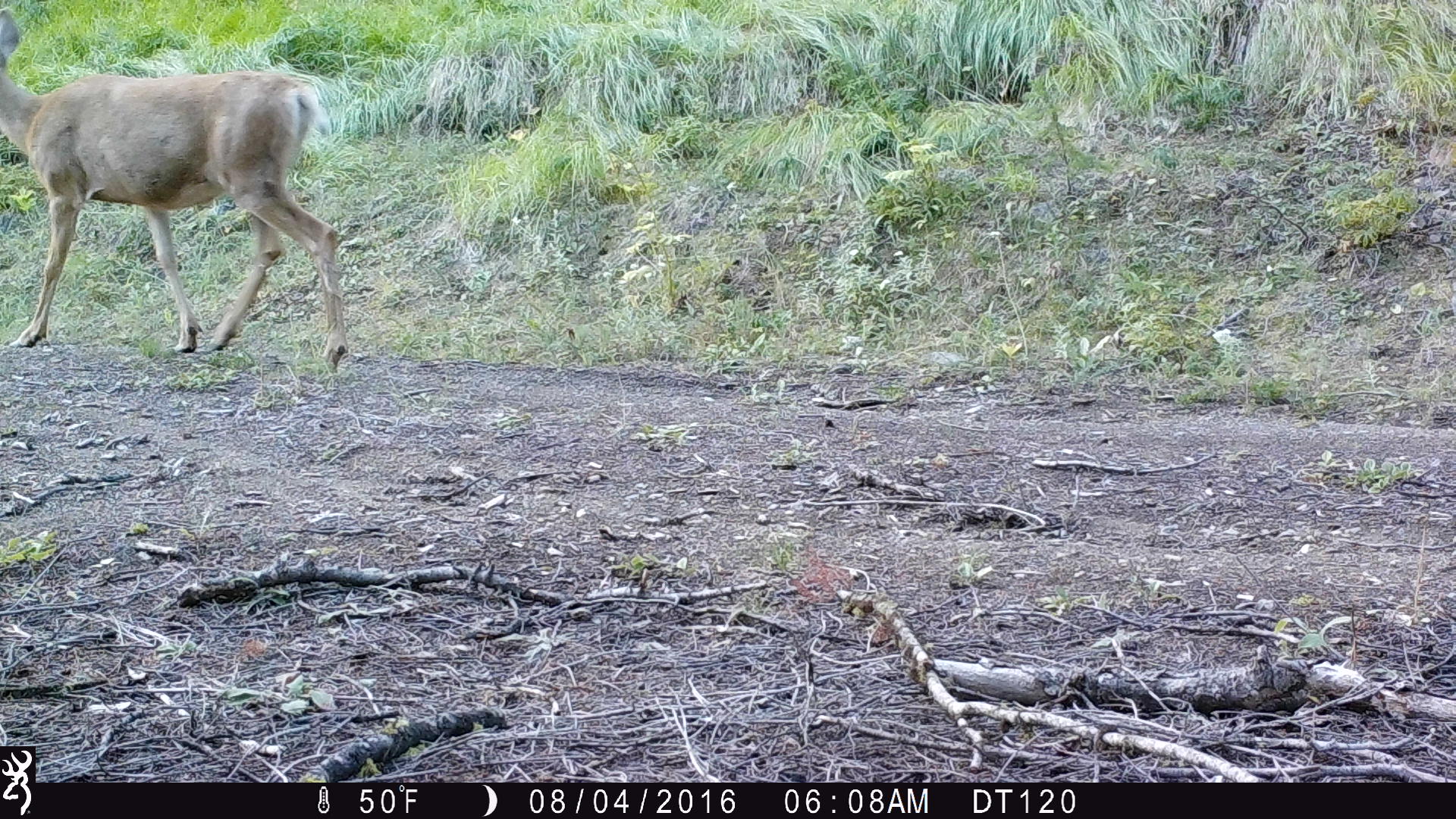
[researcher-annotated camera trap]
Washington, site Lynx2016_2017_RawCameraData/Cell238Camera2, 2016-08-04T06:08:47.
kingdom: Animalia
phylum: Chordata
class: Mammalia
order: Artiodactyla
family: Cervidae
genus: Odocoileus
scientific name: Odocoileus hemionus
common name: mule deer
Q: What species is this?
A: Odocoileus hemionus (mule deer).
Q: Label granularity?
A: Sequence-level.